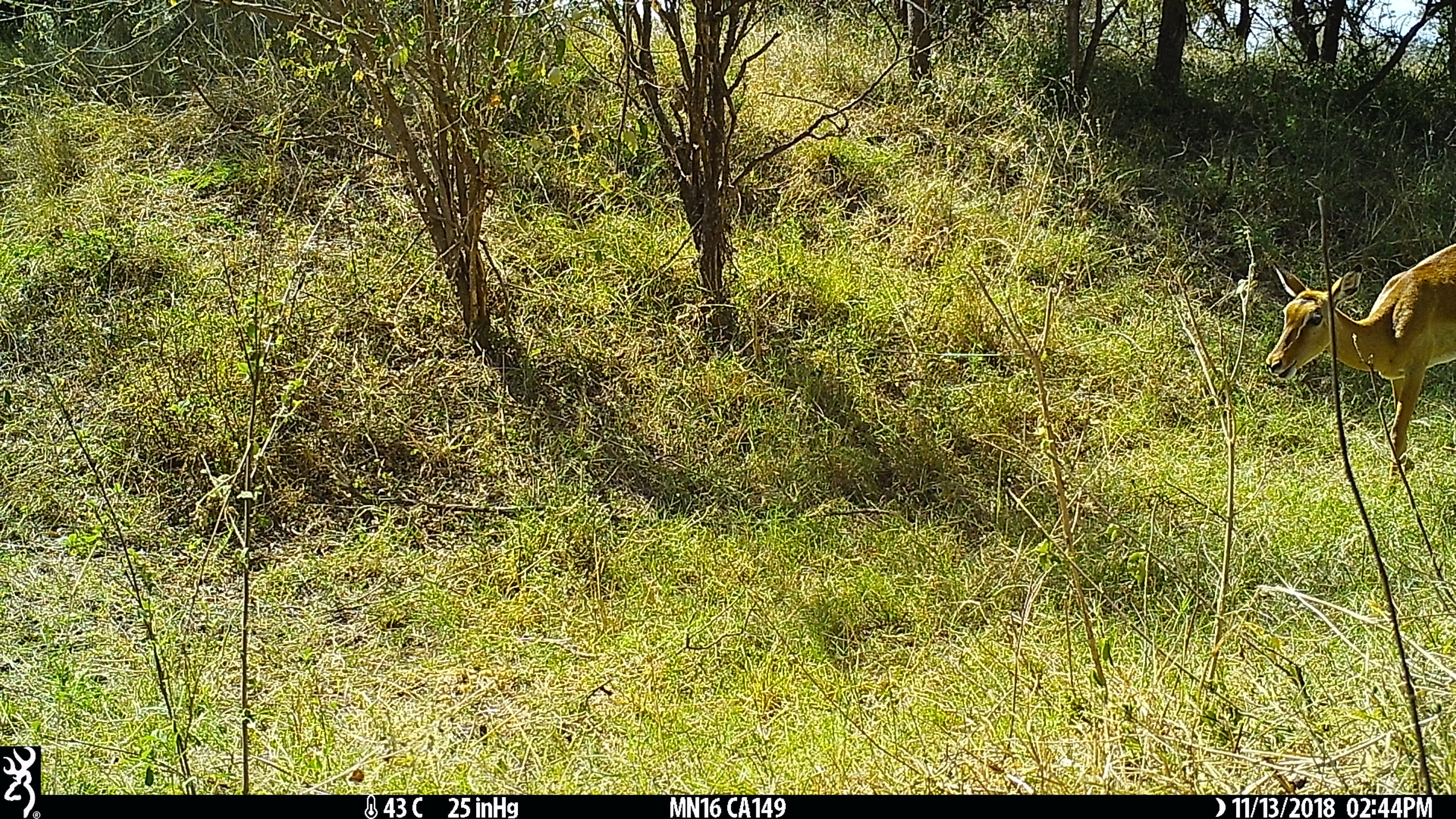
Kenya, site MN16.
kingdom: Animalia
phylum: Chordata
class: Mammalia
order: Artiodactyla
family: Bovidae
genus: Aepyceros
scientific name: Aepyceros melampus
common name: impala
Impala (Aepyceros melampus).